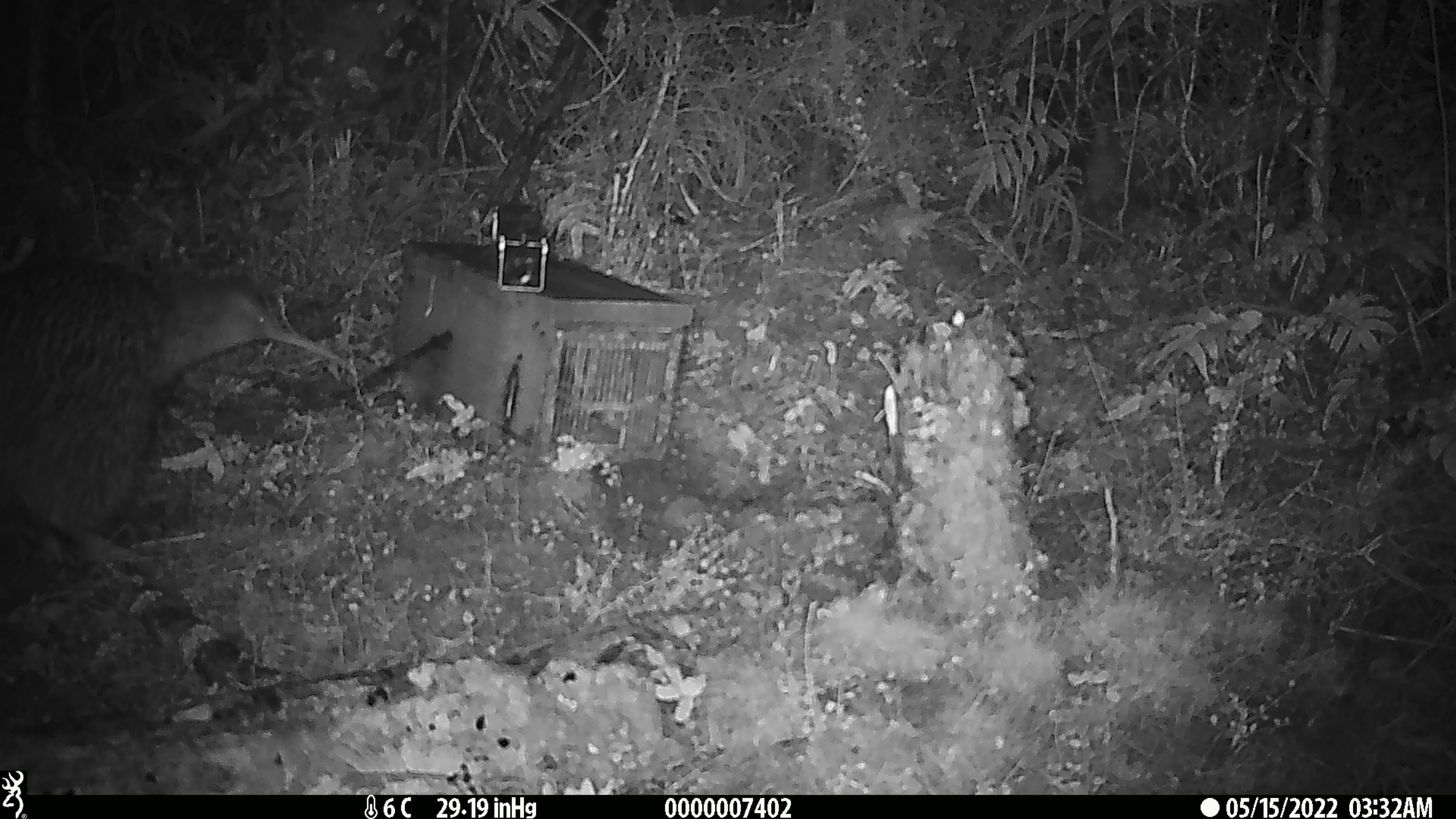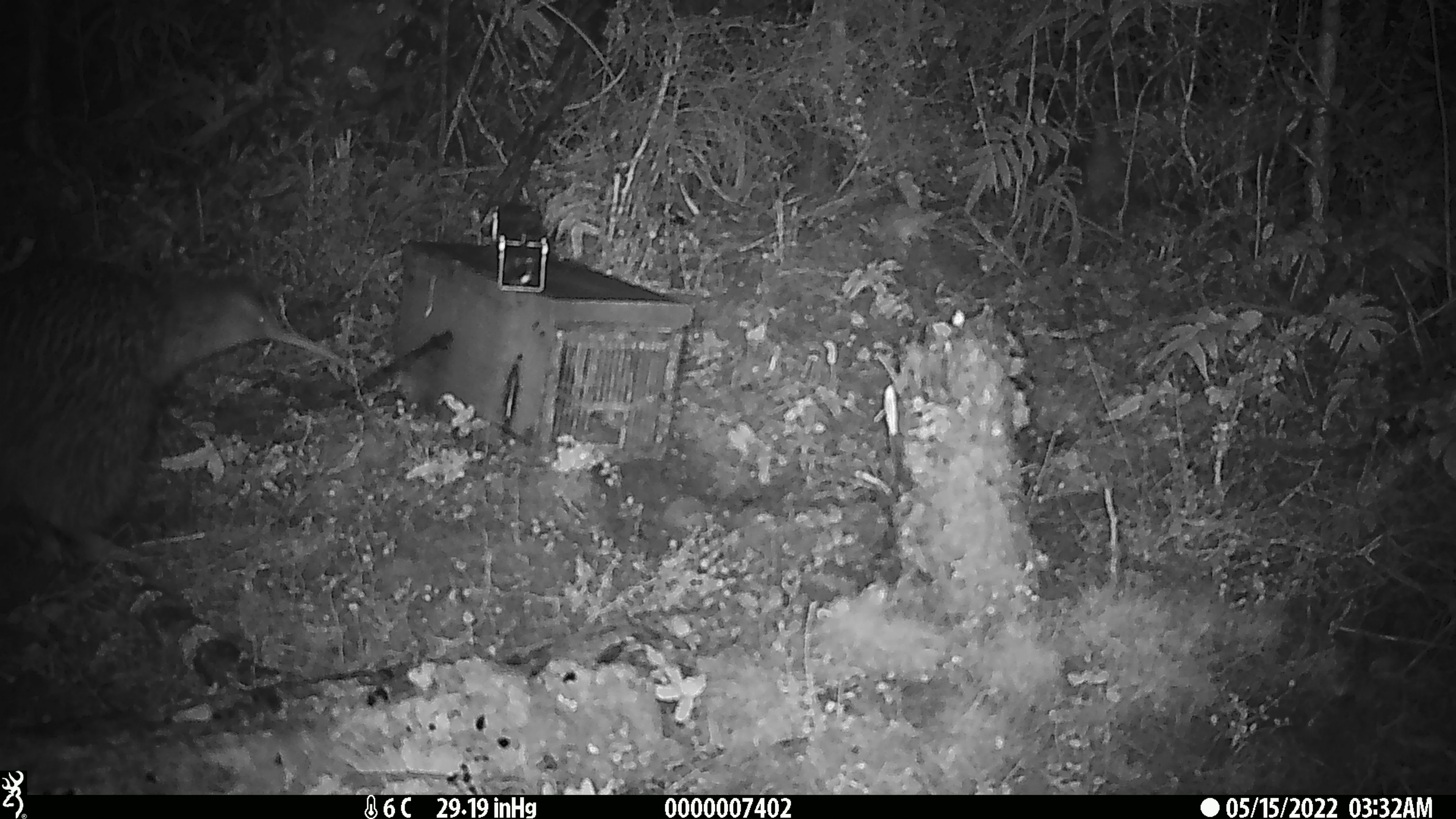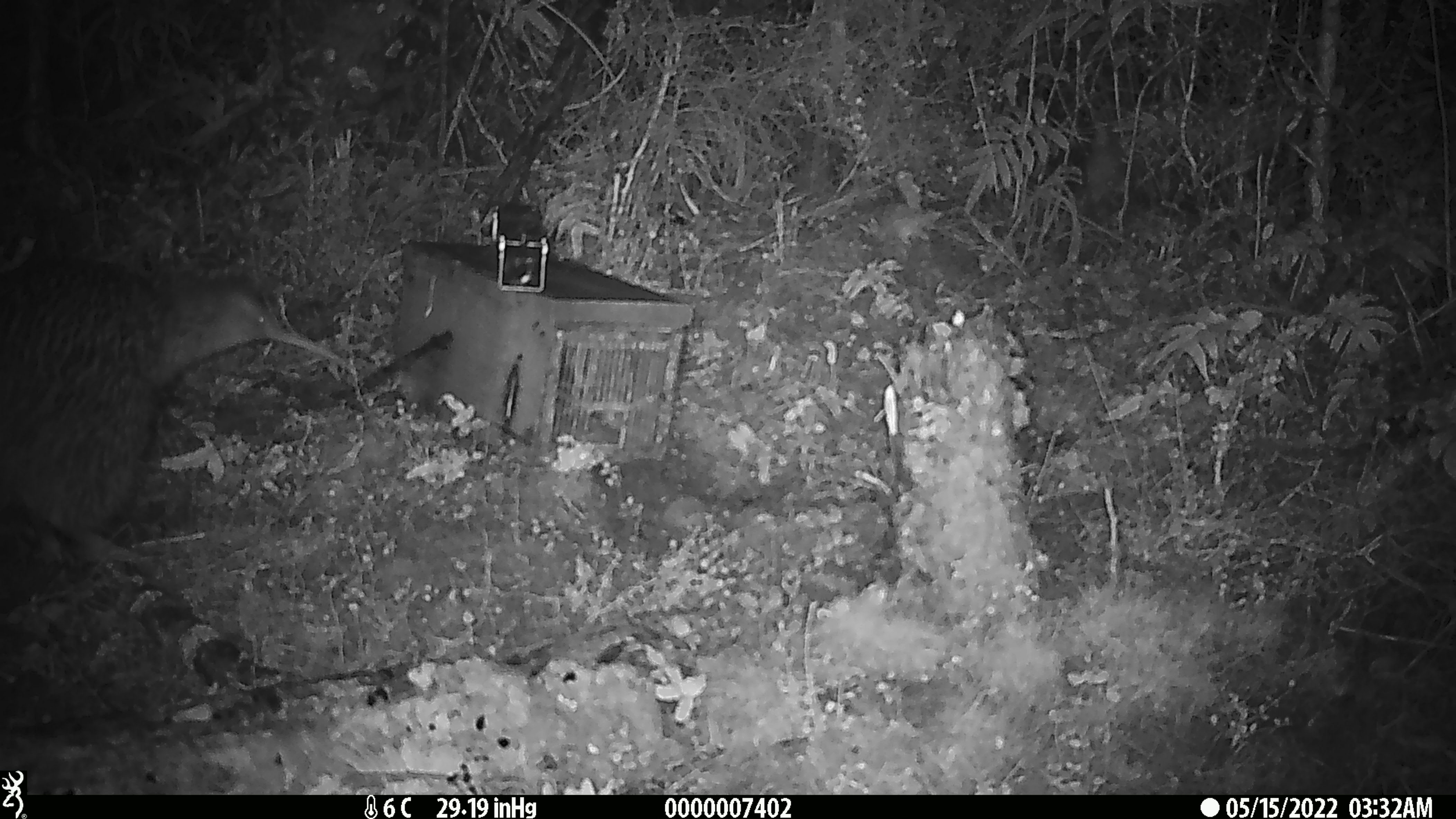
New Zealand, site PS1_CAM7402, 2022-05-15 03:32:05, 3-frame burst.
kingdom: Animalia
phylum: Chordata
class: Aves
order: Apterygiformes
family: Apterygidae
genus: Apteryx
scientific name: Apteryx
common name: kiwi